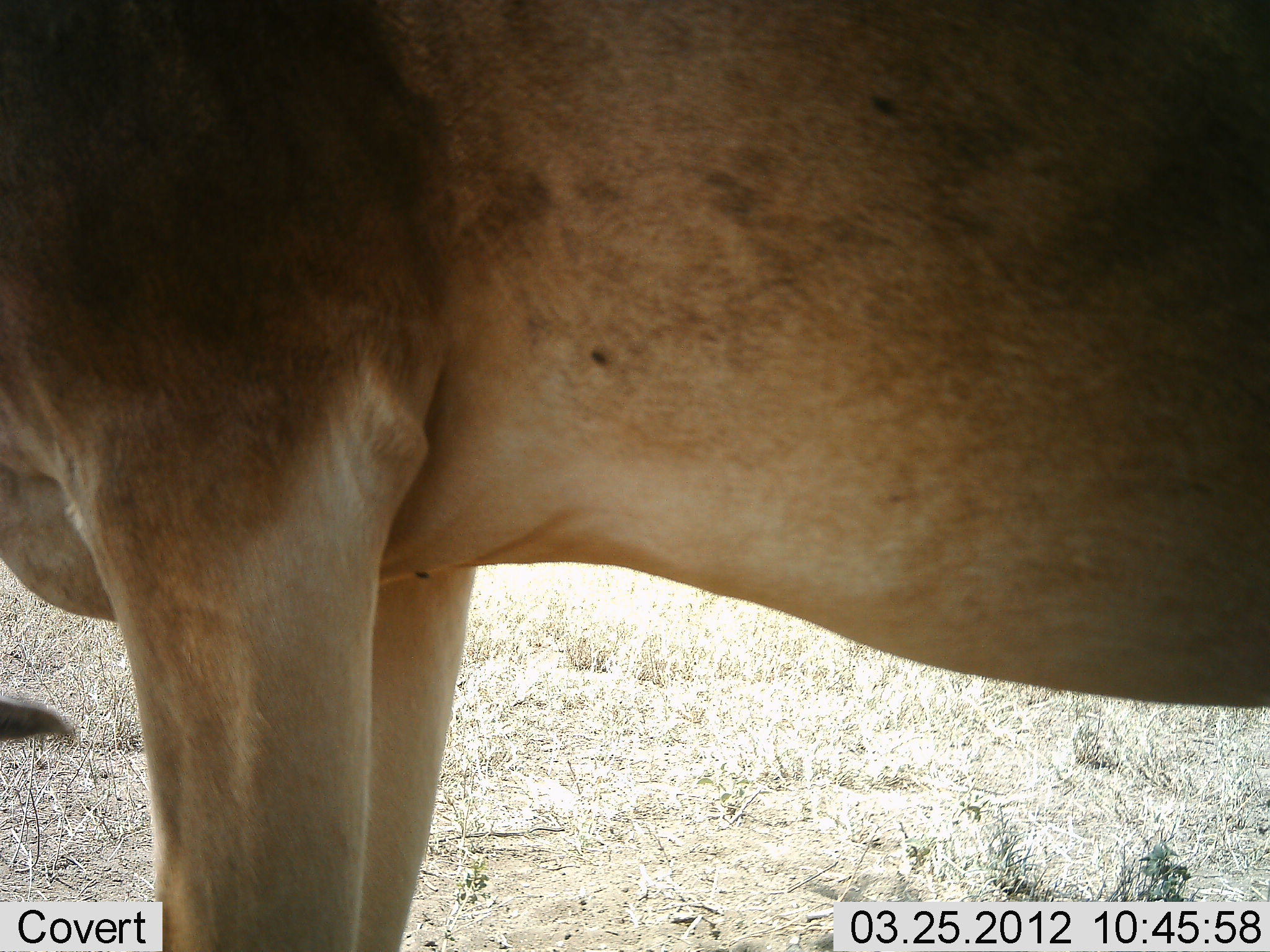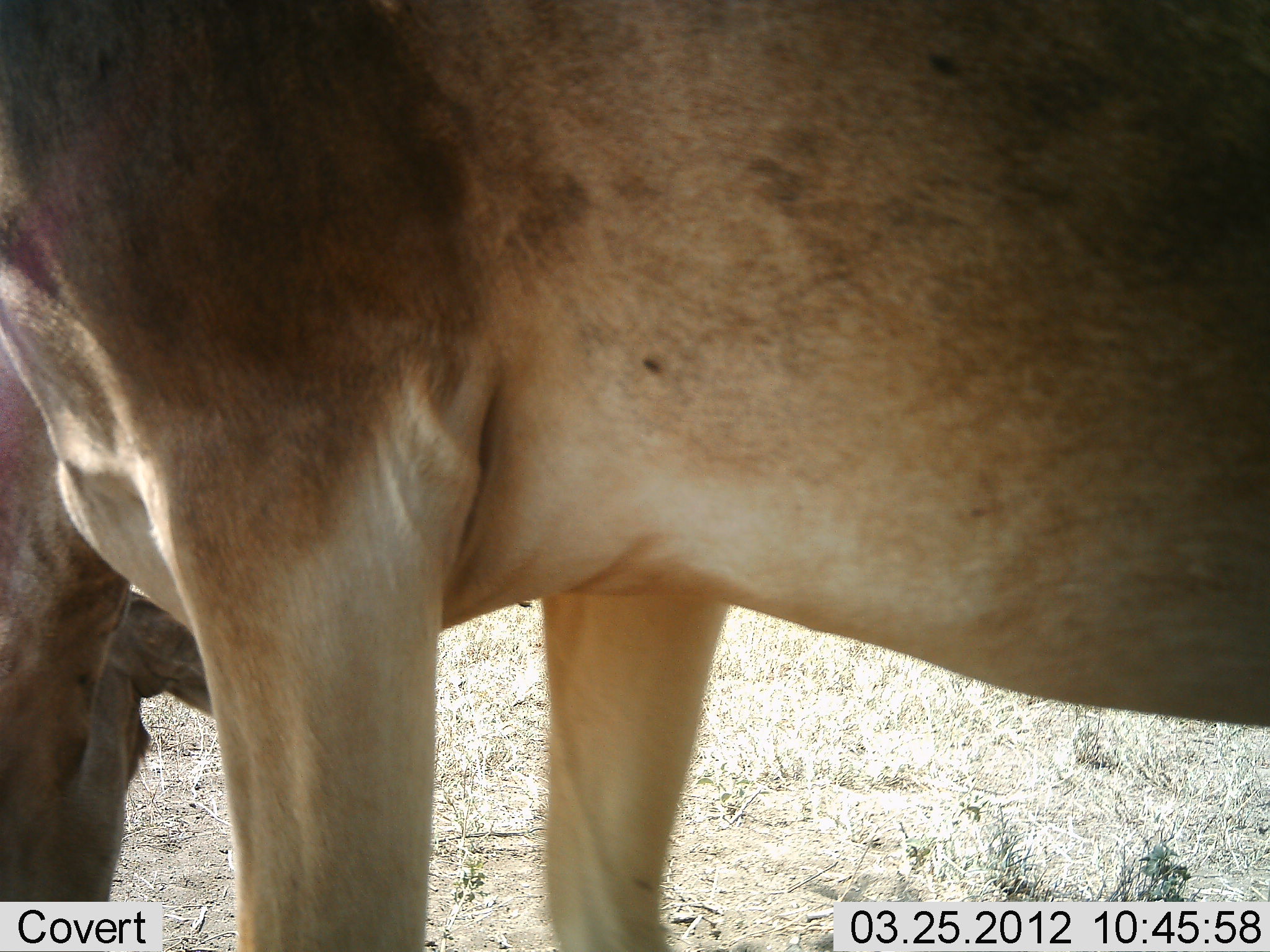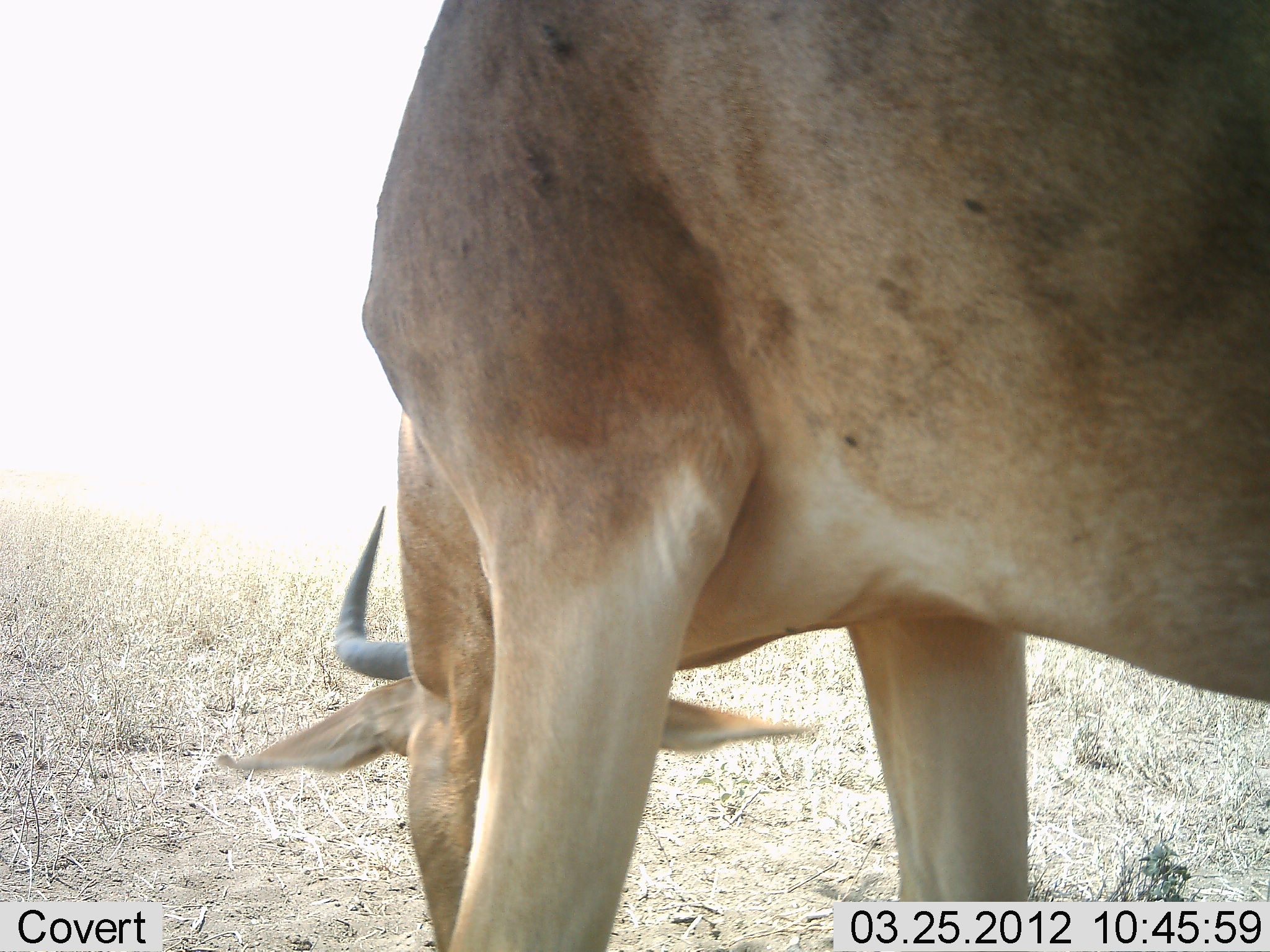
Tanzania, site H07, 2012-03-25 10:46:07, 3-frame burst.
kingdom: Animalia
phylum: Chordata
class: Mammalia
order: Artiodactyla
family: Bovidae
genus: Alcelaphus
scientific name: Alcelaphus buselaphus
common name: hartebeest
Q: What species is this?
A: Hartebeest (Alcelaphus buselaphus).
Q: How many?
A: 1.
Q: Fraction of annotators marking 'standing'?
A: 46%.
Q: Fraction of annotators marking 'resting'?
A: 0%.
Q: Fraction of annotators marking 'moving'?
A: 0%.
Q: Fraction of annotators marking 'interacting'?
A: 0%.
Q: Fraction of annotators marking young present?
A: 0%.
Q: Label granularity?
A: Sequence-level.